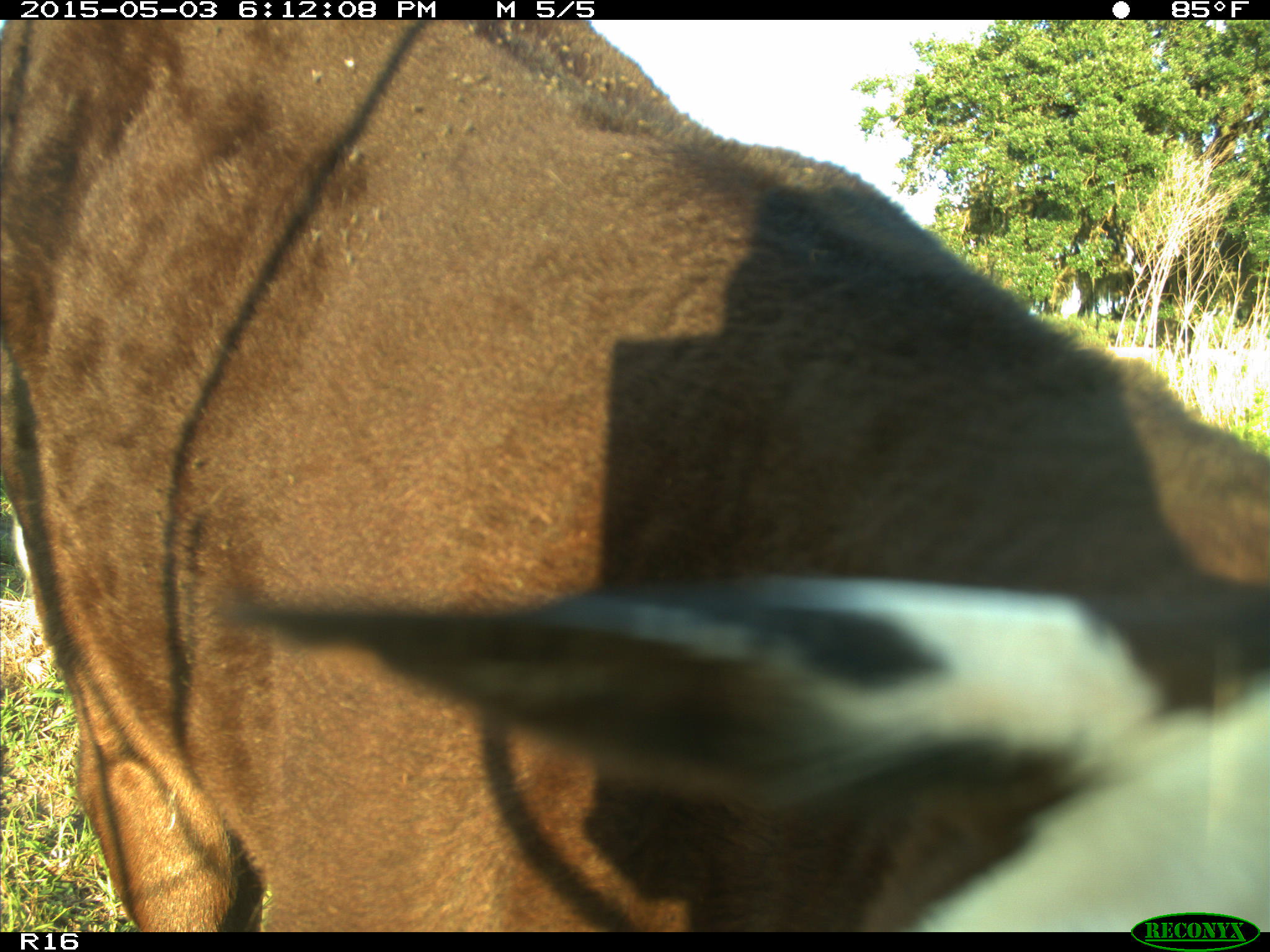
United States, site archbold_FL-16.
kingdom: Animalia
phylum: Chordata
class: Mammalia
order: Artiodactyla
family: Bovidae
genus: Bos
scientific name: Bos taurus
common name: domestic cow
Bos taurus (domestic cow).